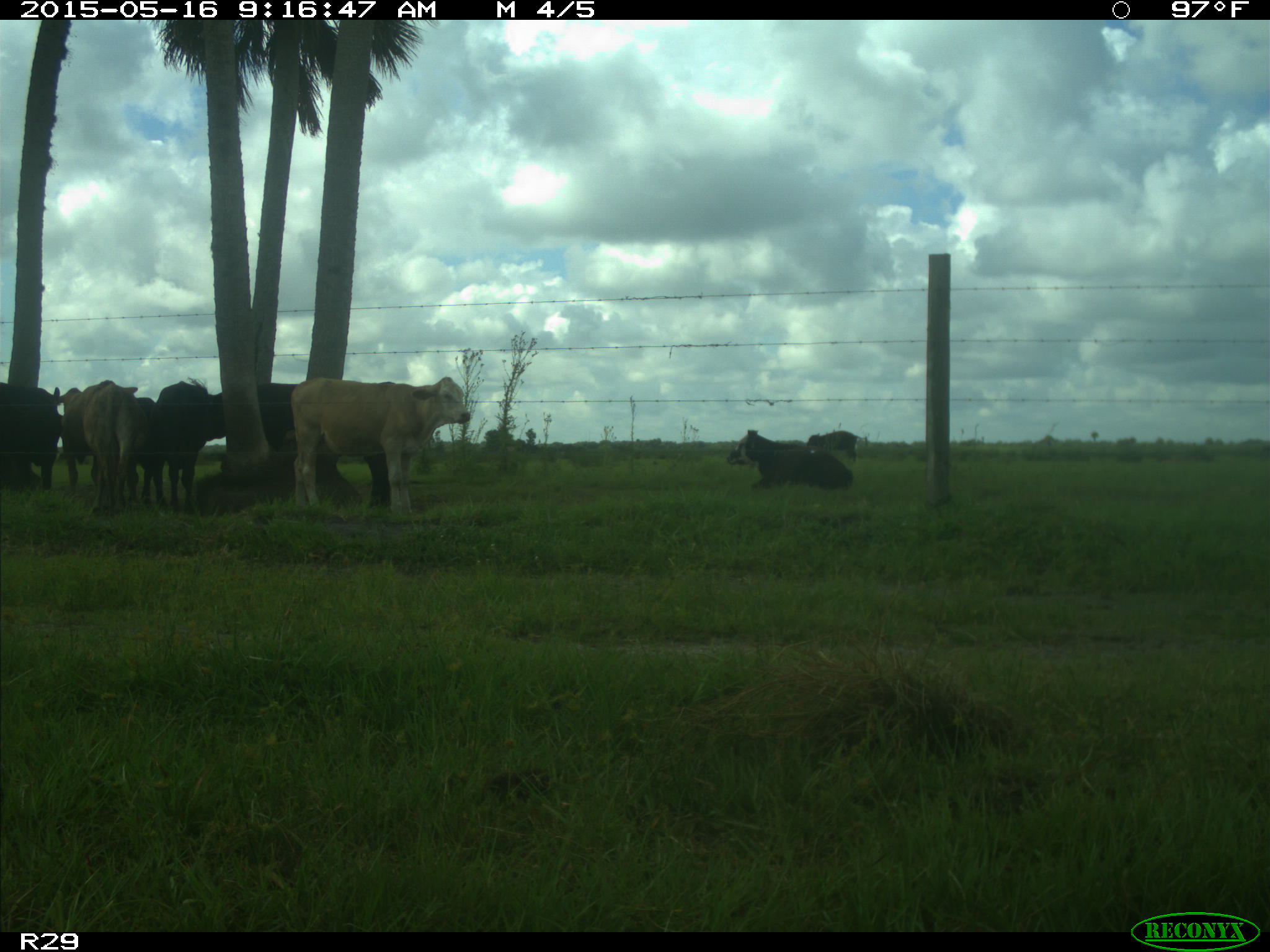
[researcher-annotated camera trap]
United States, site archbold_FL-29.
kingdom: Animalia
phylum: Chordata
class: Mammalia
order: Artiodactyla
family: Bovidae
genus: Bos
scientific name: Bos taurus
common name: domestic cow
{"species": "Bos taurus (domestic cow)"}